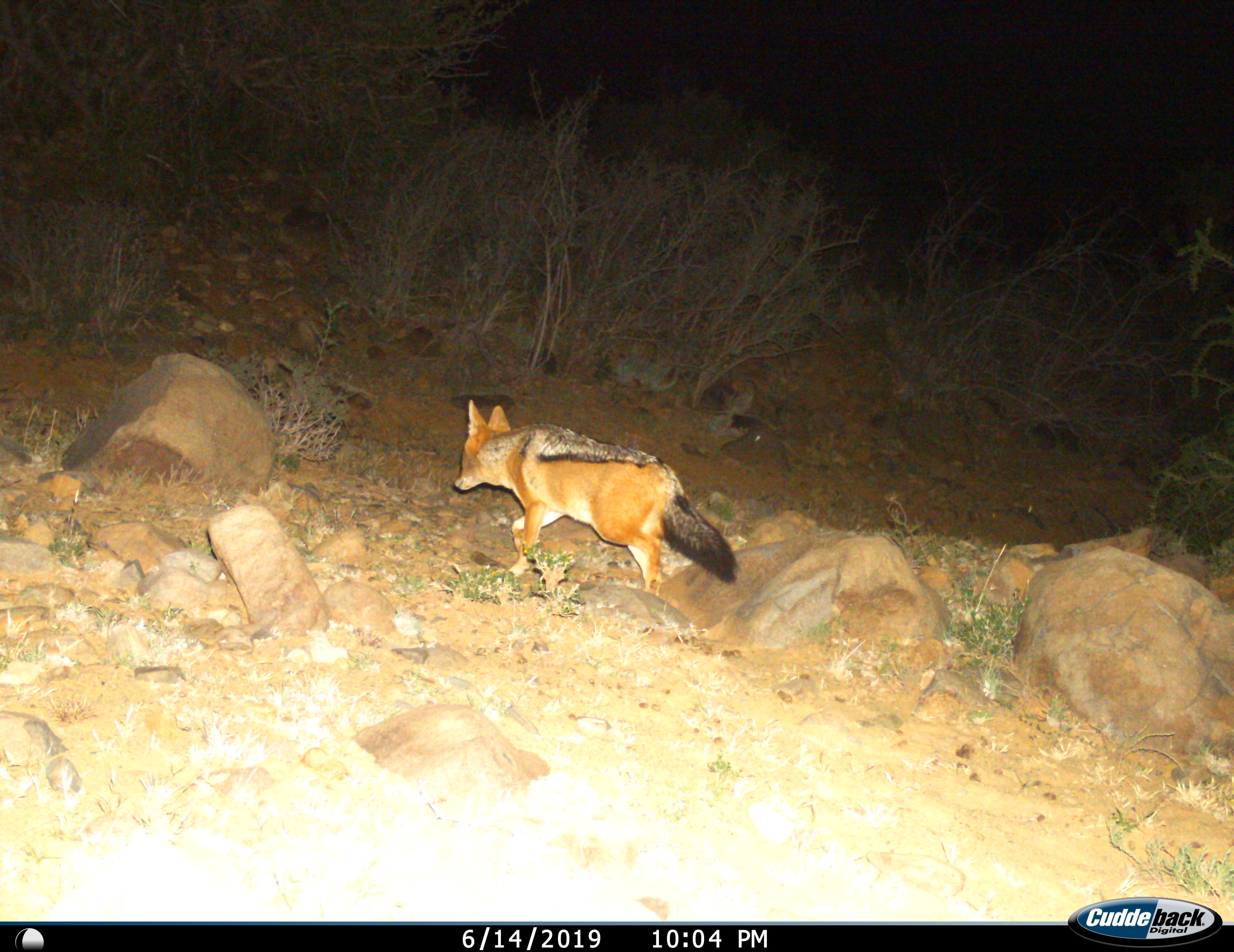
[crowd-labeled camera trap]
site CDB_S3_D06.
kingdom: Animalia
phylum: Chordata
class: Mammalia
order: Carnivora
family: Canidae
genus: Lupulella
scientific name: Lupulella mesomelas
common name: black-backed jackal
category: jackalblackbacked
Jackalblackbacked (black-backed jackal) (Lupulella mesomelas), count 1. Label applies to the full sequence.